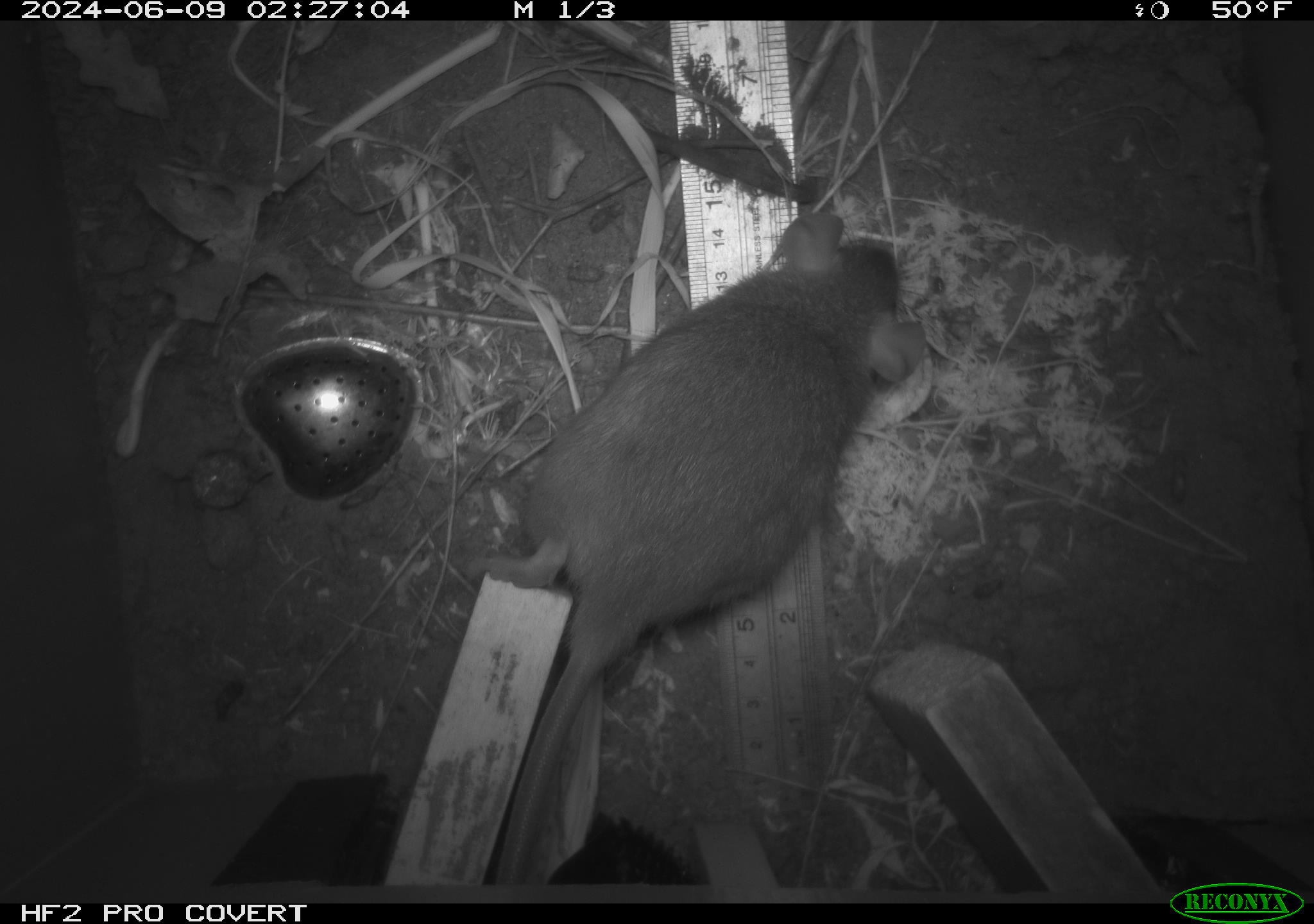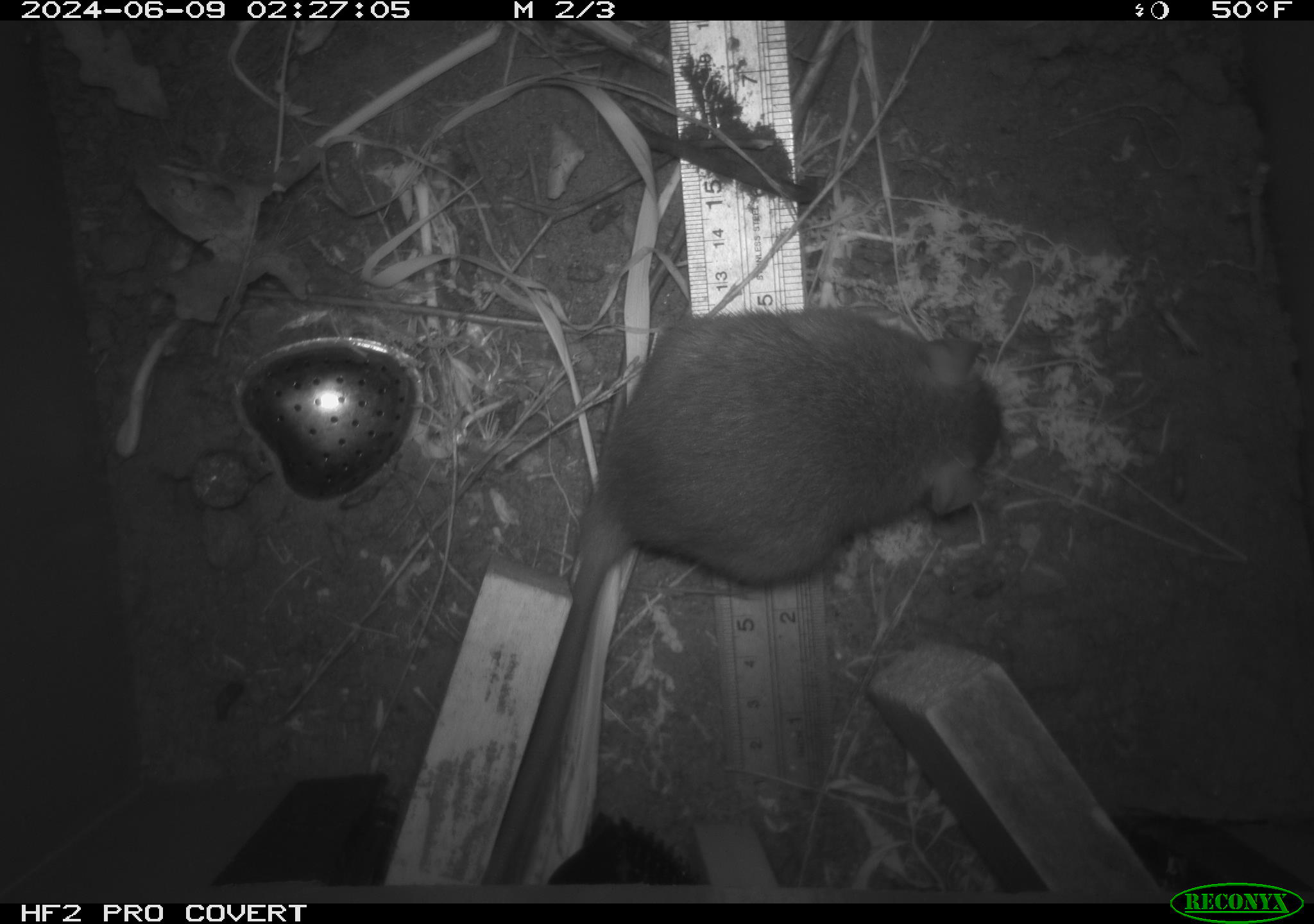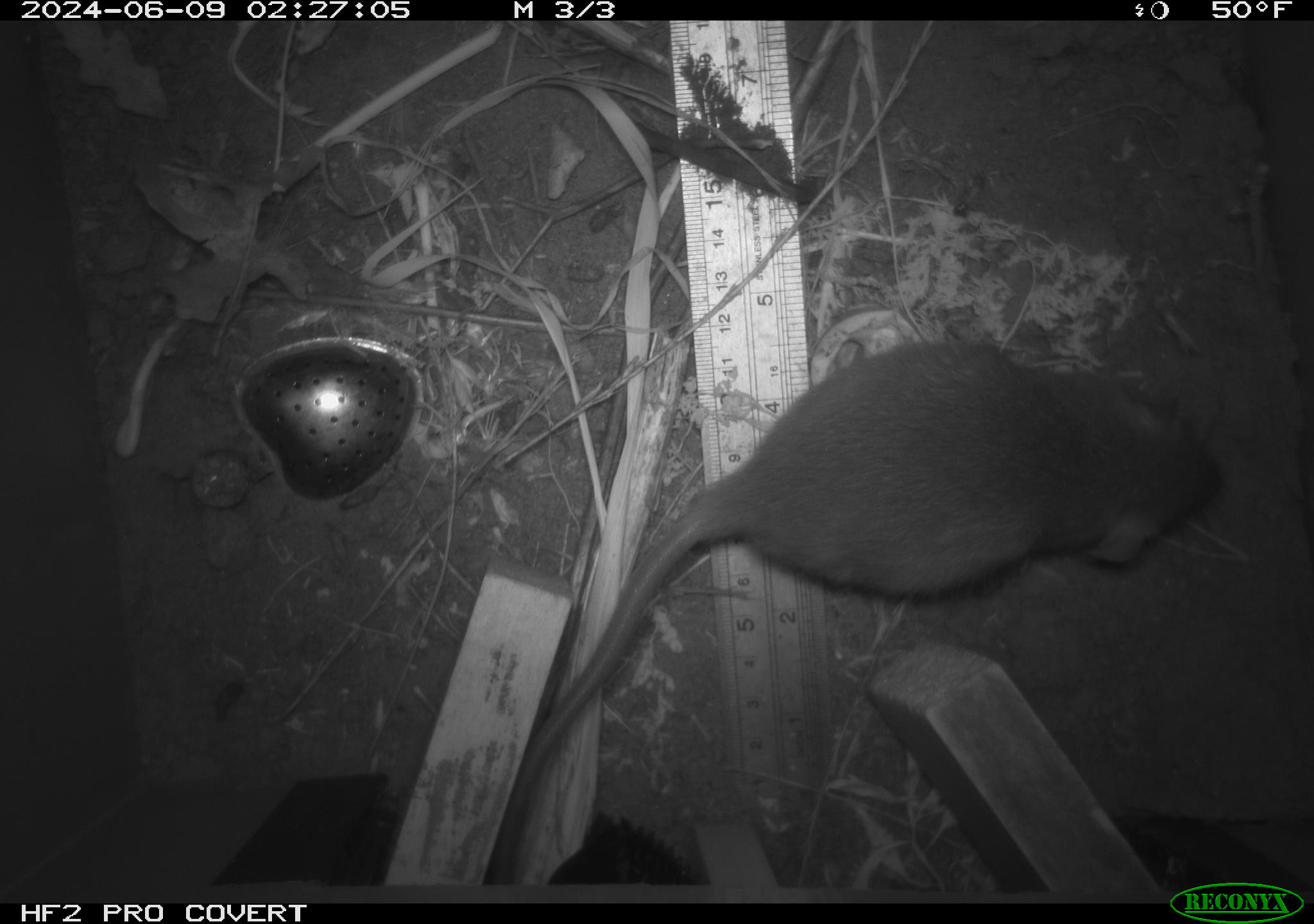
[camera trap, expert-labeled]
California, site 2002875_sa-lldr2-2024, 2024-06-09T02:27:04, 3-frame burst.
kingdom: Animalia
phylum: Chordata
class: Mammalia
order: Rodentia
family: Muridae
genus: Rattus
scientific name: Rattus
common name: rat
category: rattus species